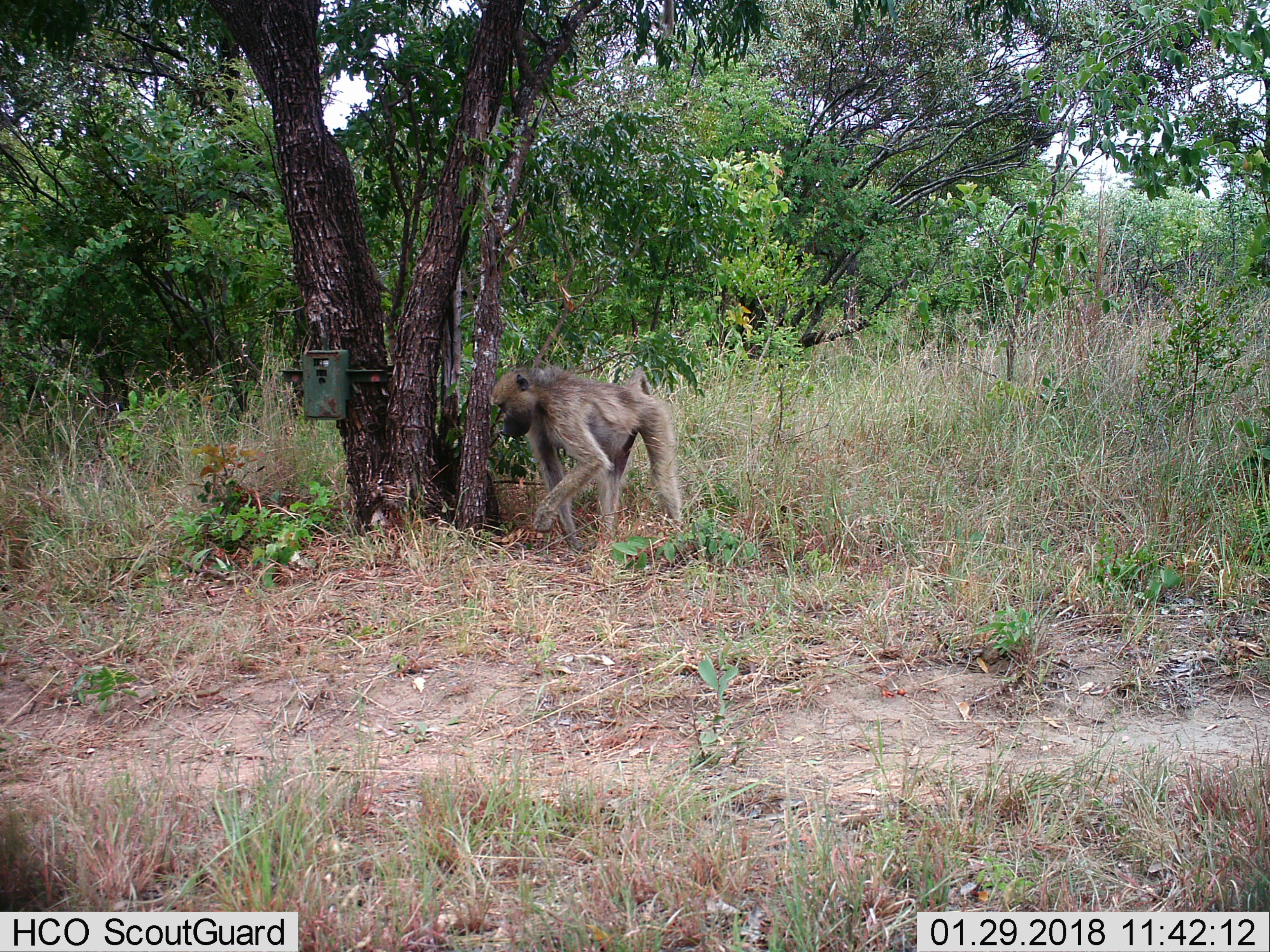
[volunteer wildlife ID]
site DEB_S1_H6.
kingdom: Animalia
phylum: Chordata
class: Mammalia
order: Primates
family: Cercopithecidae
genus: Papio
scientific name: Papio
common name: baboon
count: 1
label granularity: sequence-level